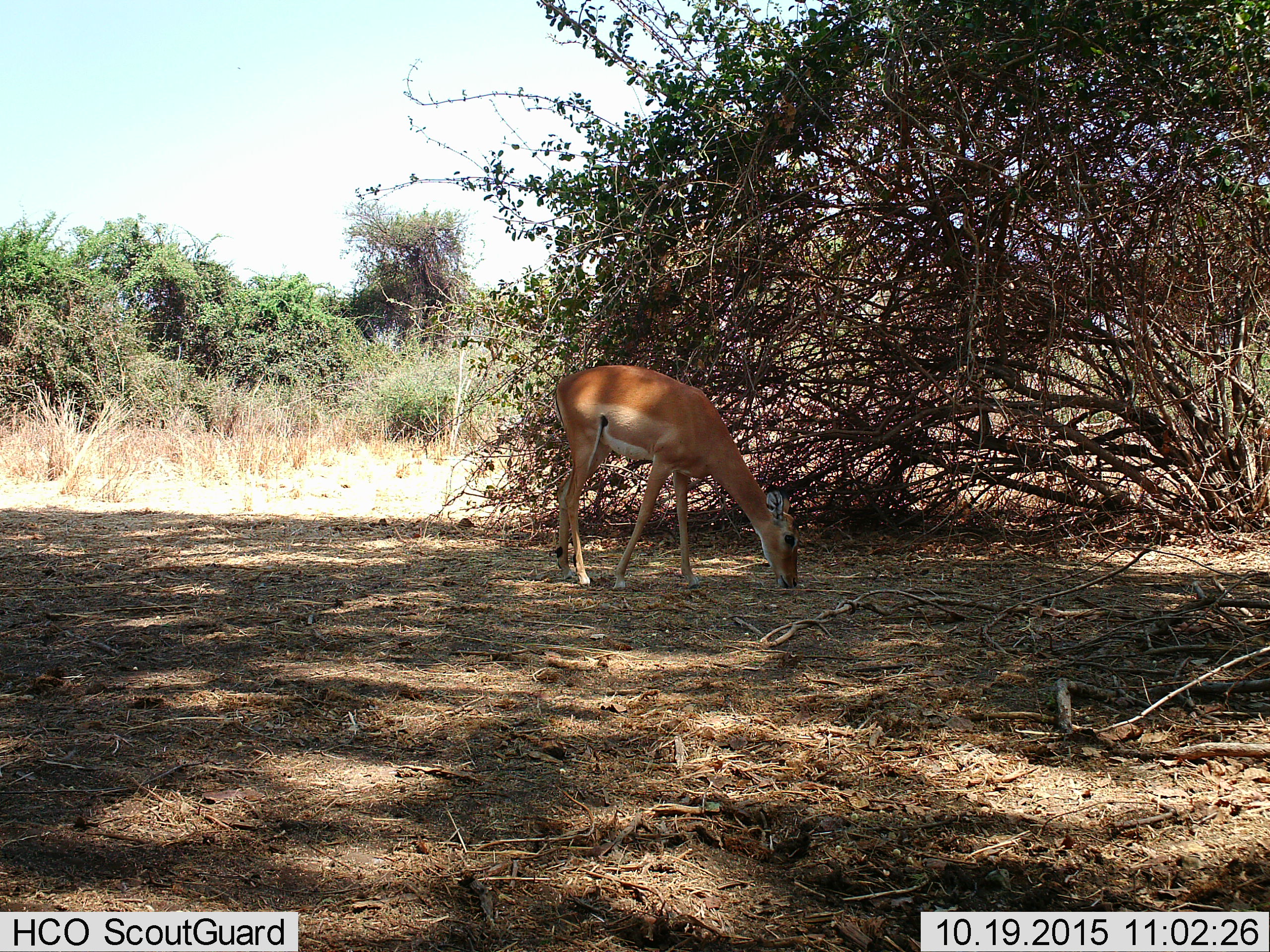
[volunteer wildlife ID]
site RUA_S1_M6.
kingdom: Animalia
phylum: Chordata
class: Mammalia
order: Artiodactyla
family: Bovidae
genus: Aepyceros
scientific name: Aepyceros melampus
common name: impala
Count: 1.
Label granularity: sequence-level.